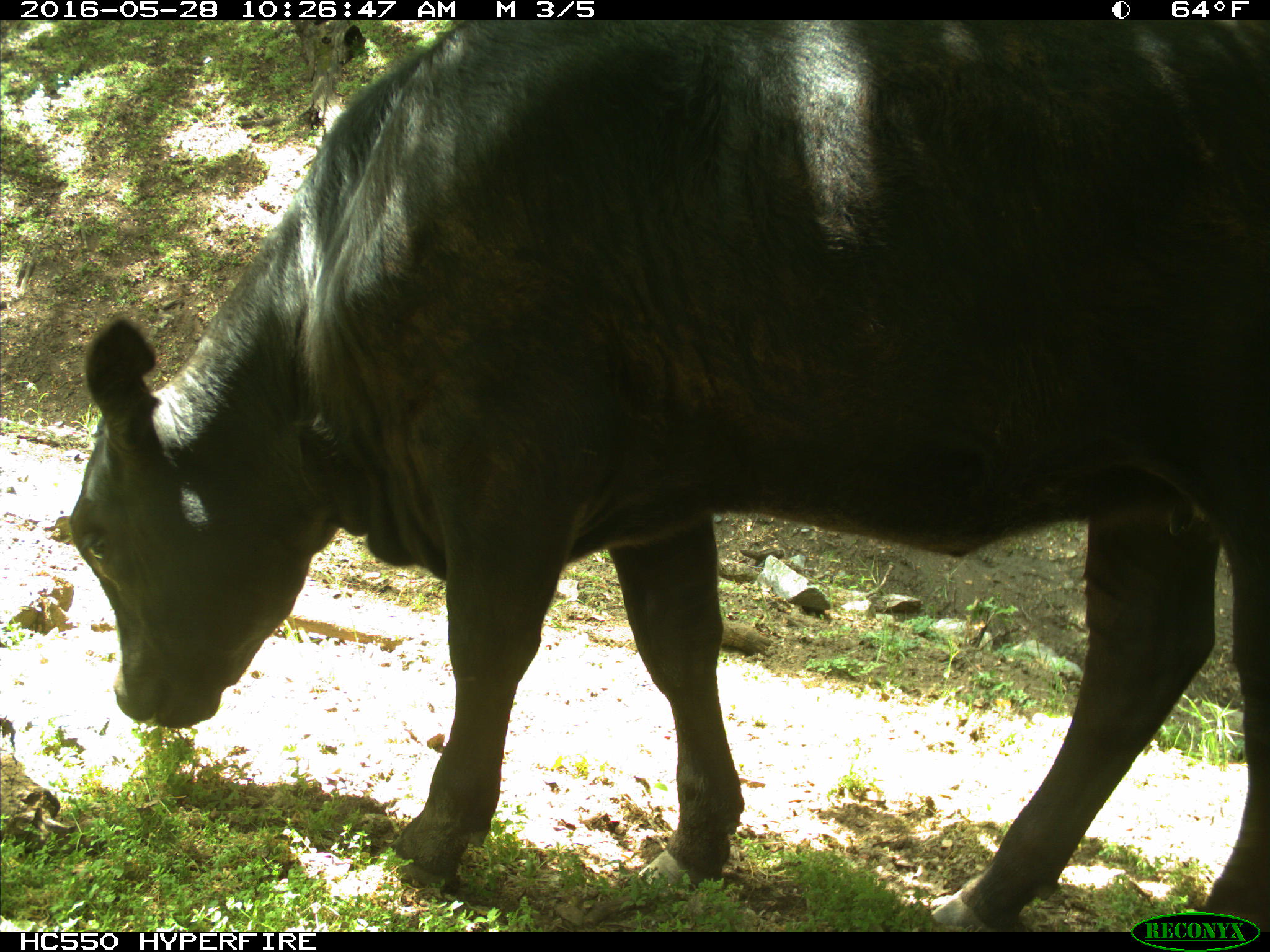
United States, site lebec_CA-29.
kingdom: Animalia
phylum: Chordata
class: Mammalia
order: Artiodactyla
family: Bovidae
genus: Bos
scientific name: Bos taurus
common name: domestic cow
Bos taurus (domestic cow).